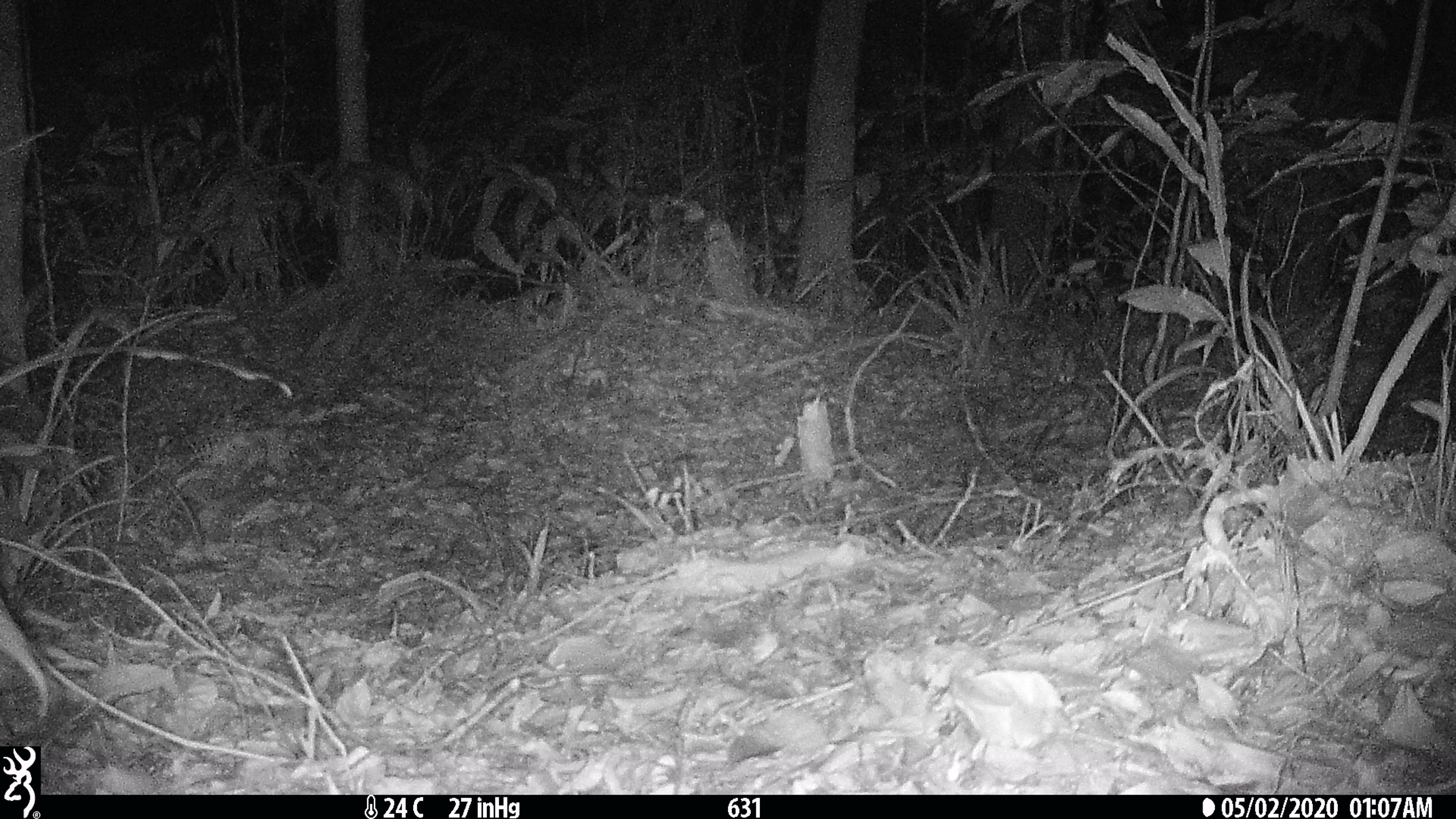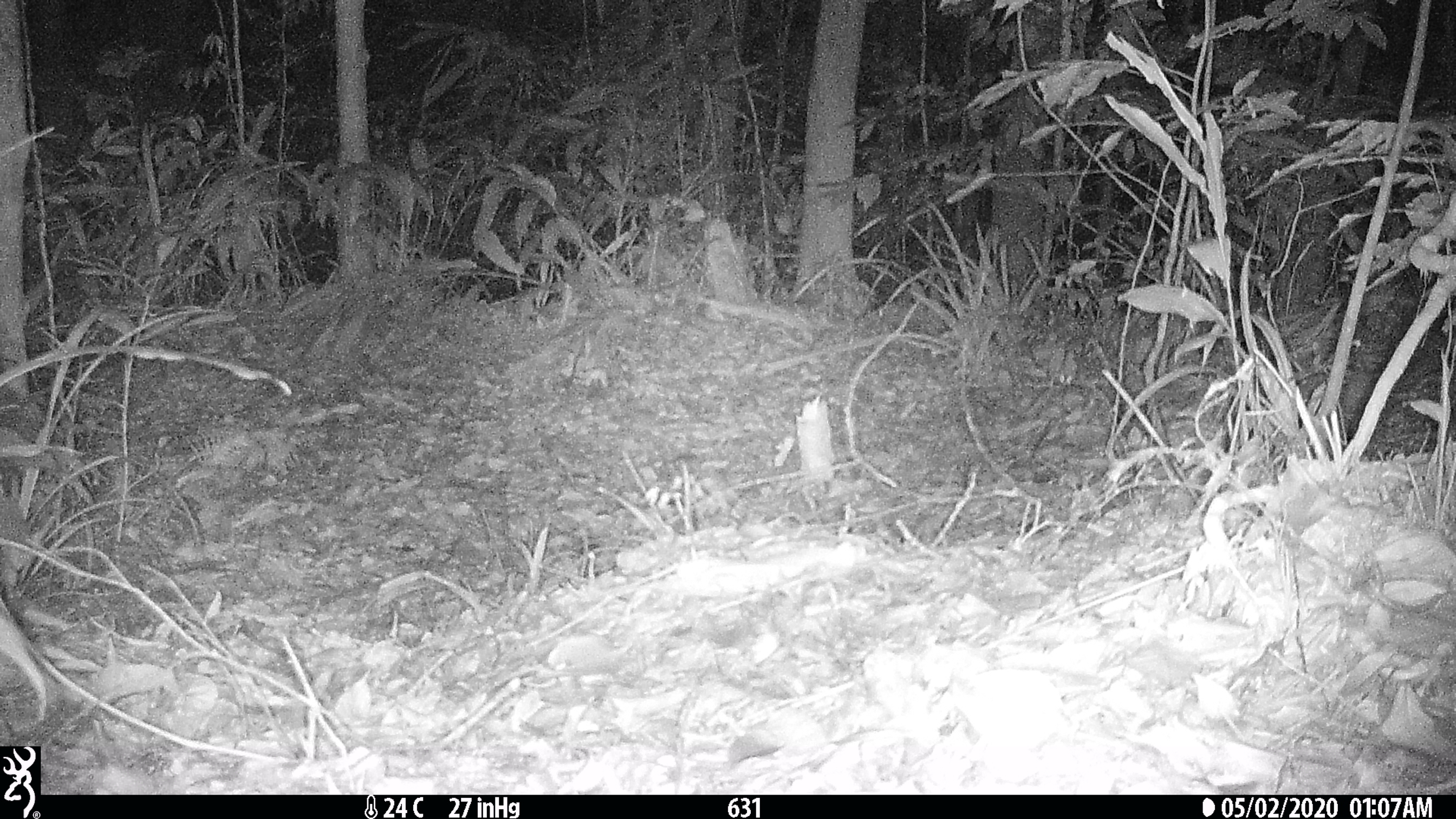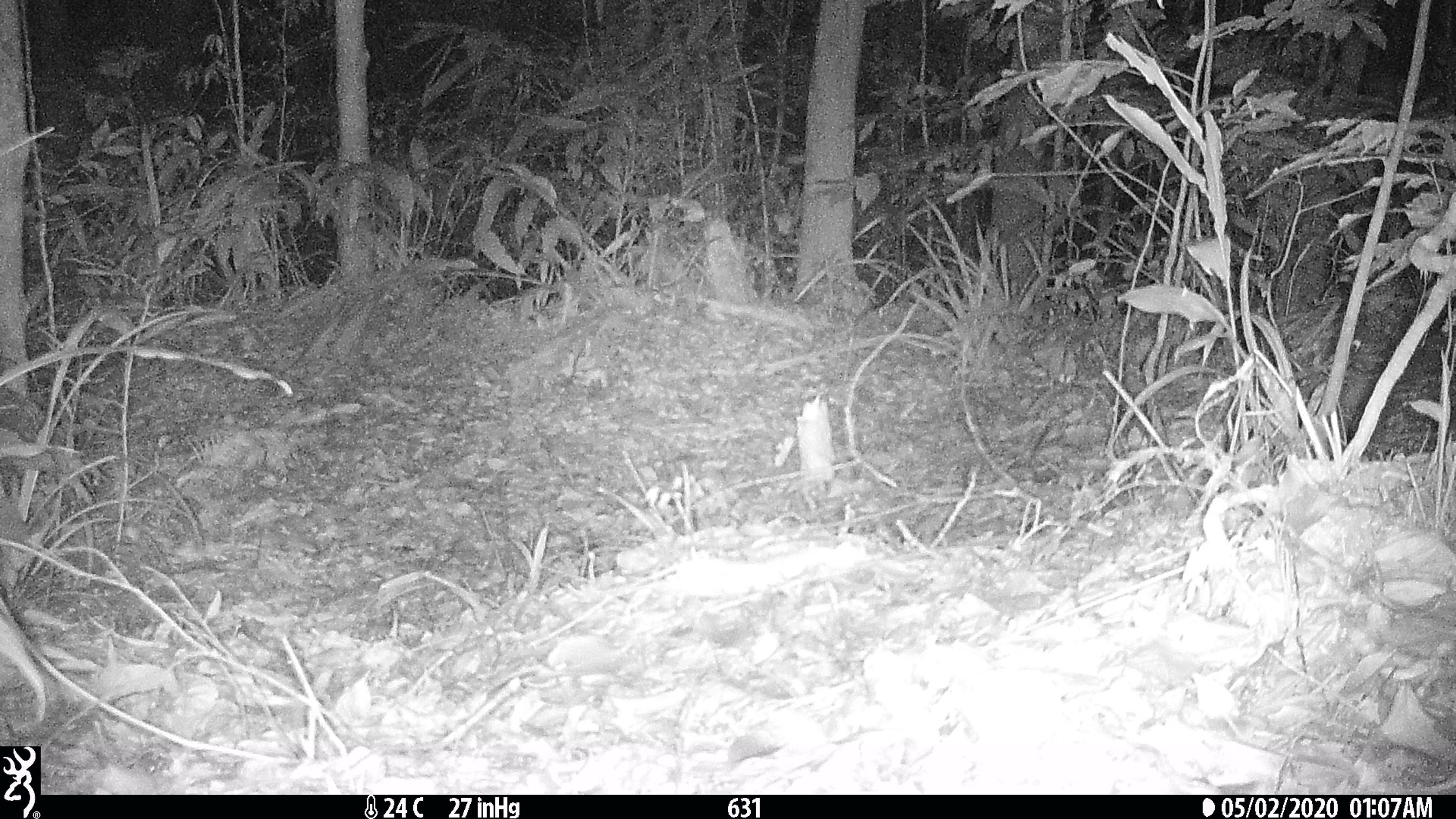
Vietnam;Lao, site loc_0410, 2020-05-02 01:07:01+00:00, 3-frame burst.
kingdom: Animalia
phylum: Chordata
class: Mammalia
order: Carnivora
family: Mustelidae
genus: Melogale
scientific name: Melogale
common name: ferret badger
Ferret badger (Melogale). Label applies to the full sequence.